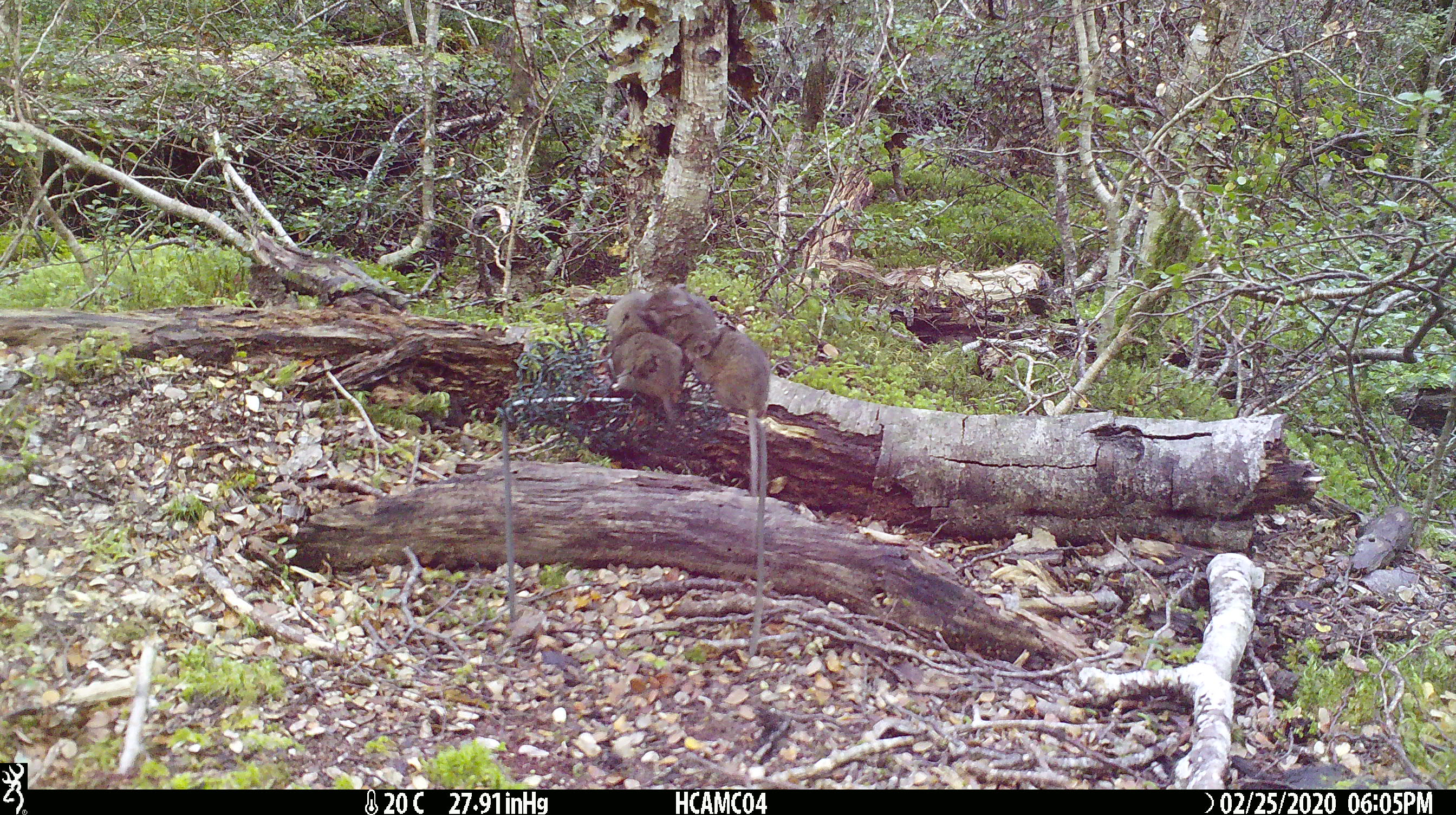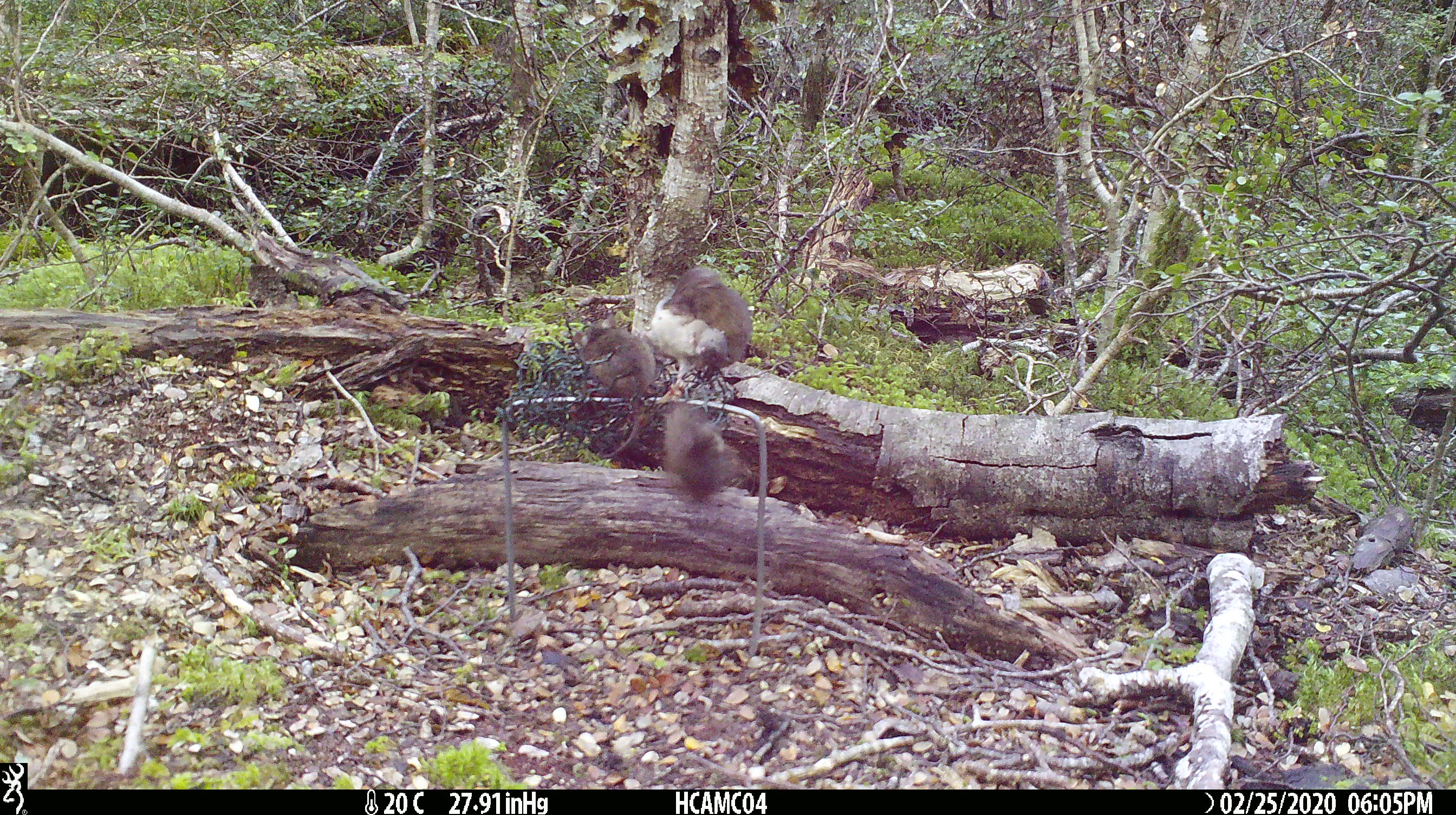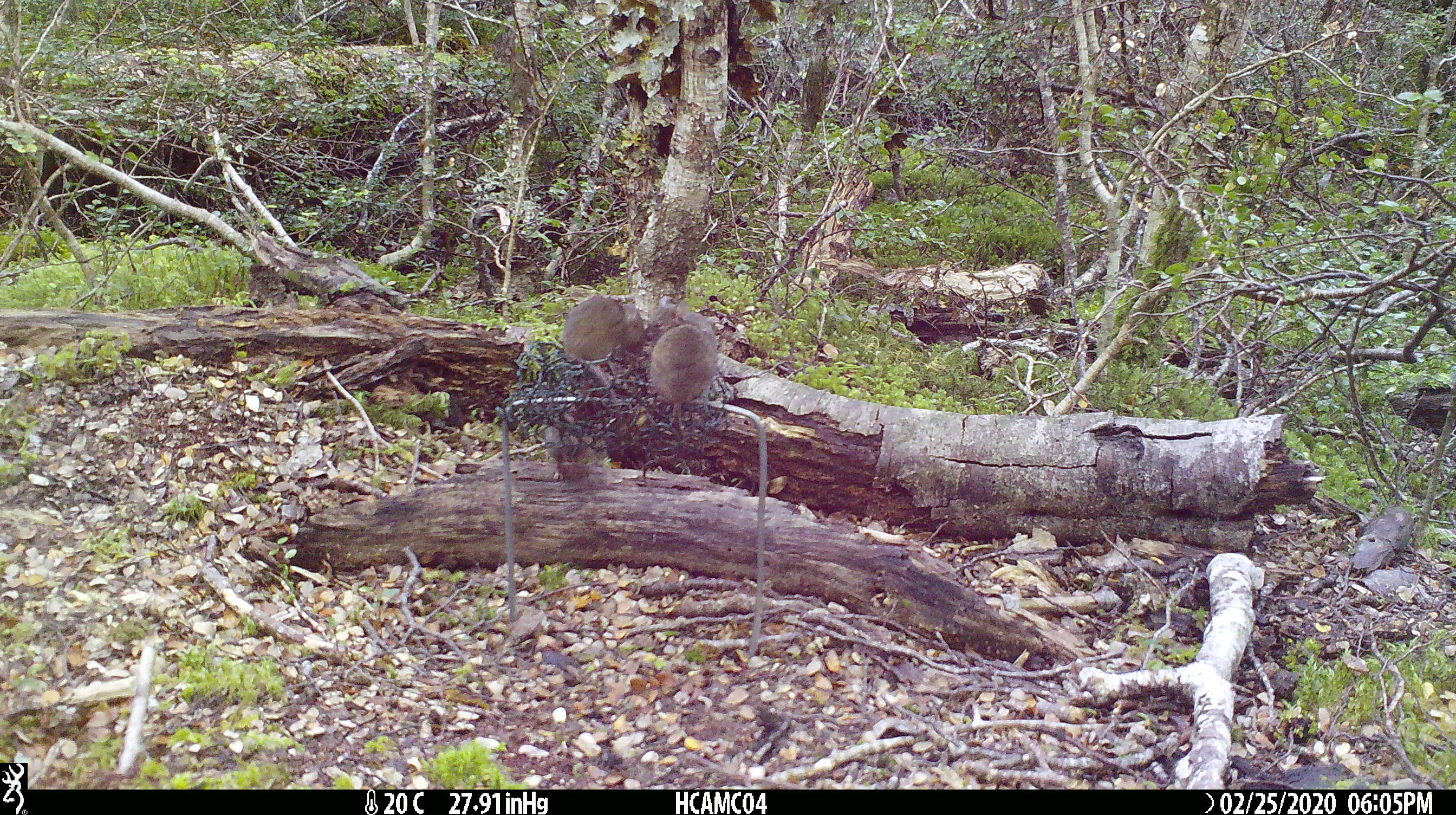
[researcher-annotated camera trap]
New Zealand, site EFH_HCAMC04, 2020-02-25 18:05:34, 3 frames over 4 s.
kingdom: Animalia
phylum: Chordata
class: Mammalia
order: Rodentia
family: Muridae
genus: Mus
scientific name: Mus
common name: mouse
Mouse (Mus).